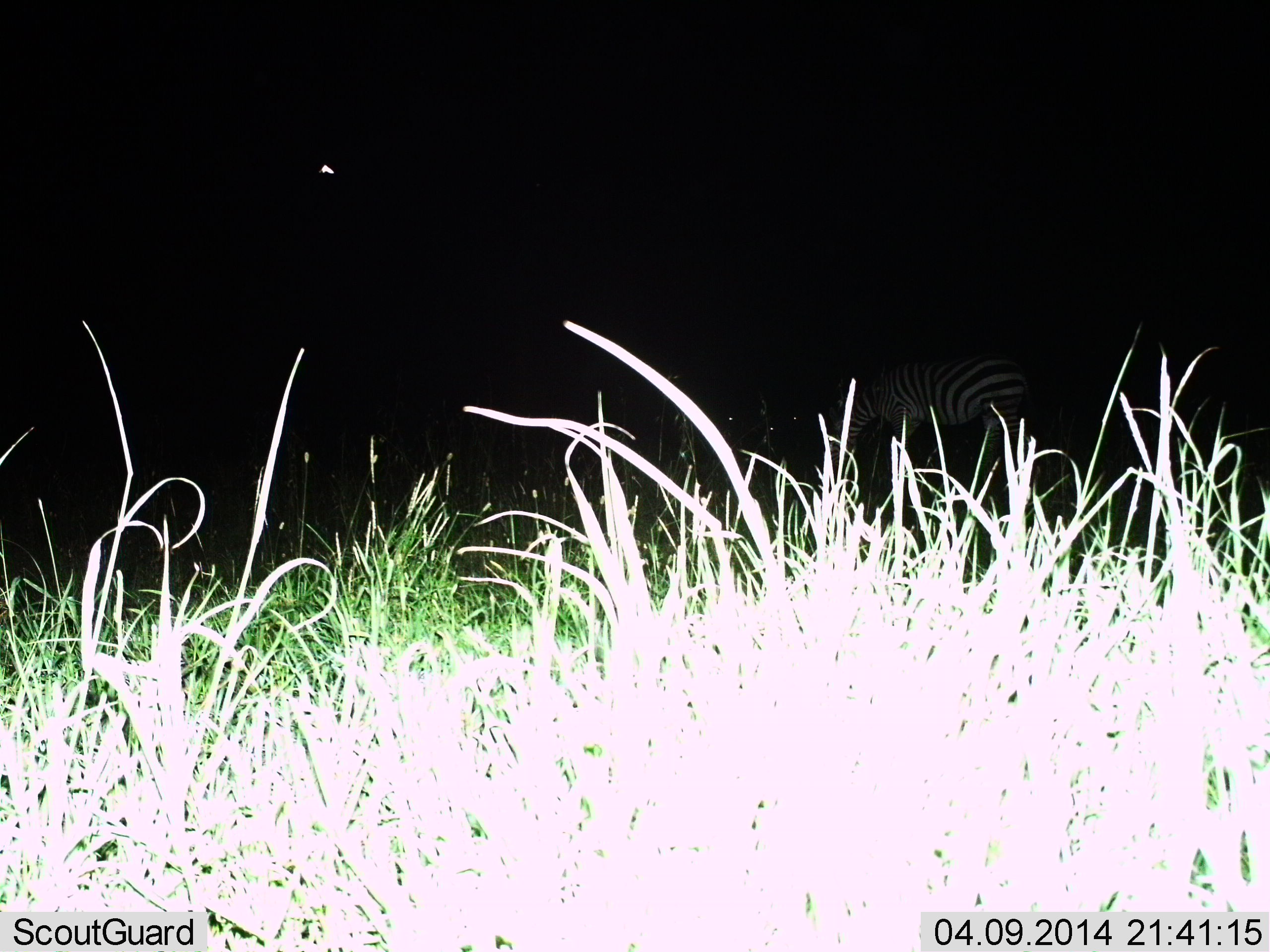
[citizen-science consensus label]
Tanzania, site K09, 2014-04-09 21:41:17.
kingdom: Animalia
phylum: Chordata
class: Mammalia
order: Perissodactyla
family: Equidae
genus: Equus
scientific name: Equus quagga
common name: plains zebra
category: zebra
Zebra (plains zebra) (Equus quagga), count 1. Behavior (volunteer vote fractions): standing 70%, resting 10%, moving 0%, interacting 0%. Young present (vote fraction): 0%. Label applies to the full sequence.